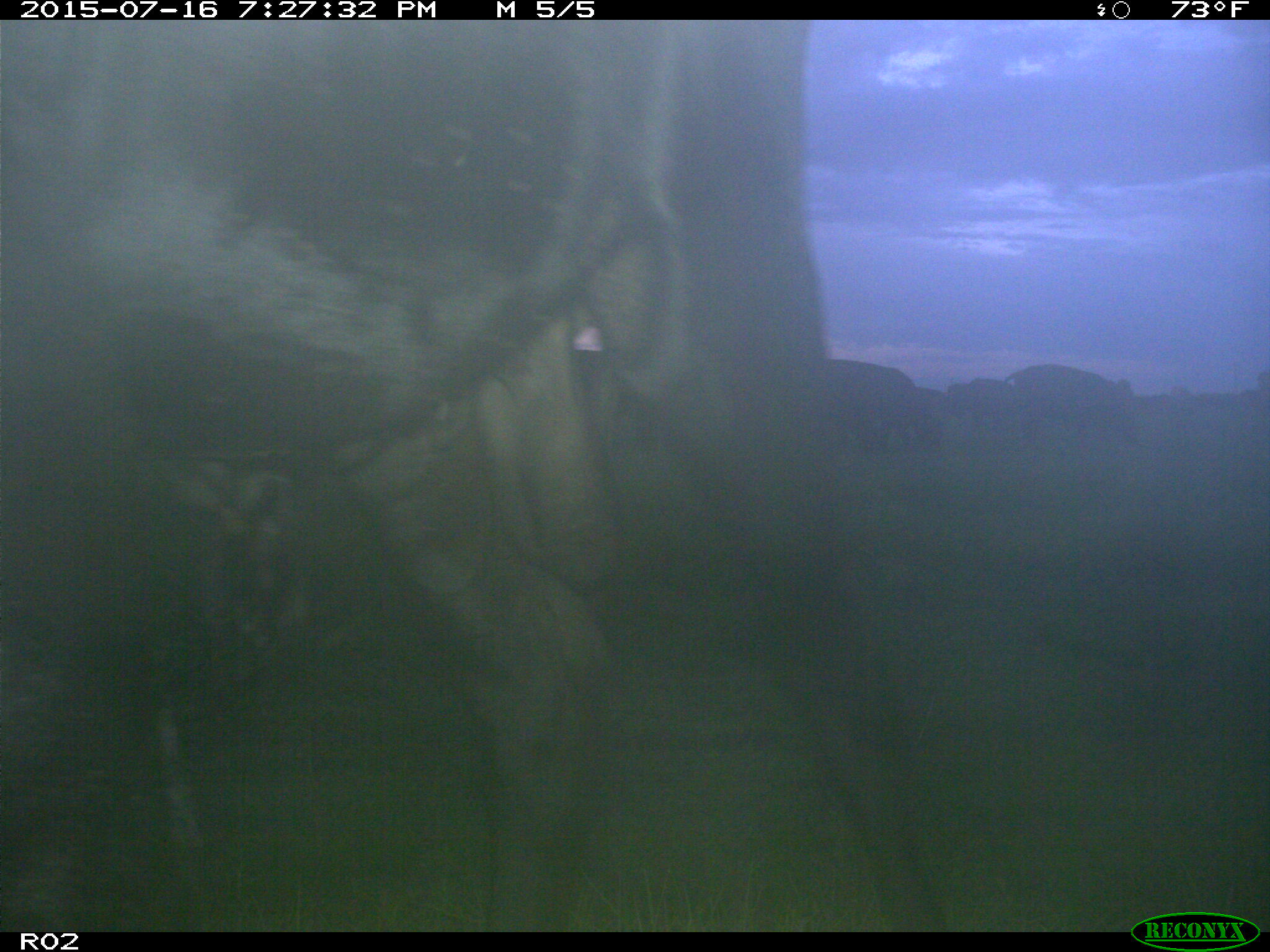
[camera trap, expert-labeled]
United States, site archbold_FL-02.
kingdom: Animalia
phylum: Chordata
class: Mammalia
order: Artiodactyla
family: Bovidae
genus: Bos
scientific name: Bos taurus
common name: domestic cow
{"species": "Bos taurus (domestic cow)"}